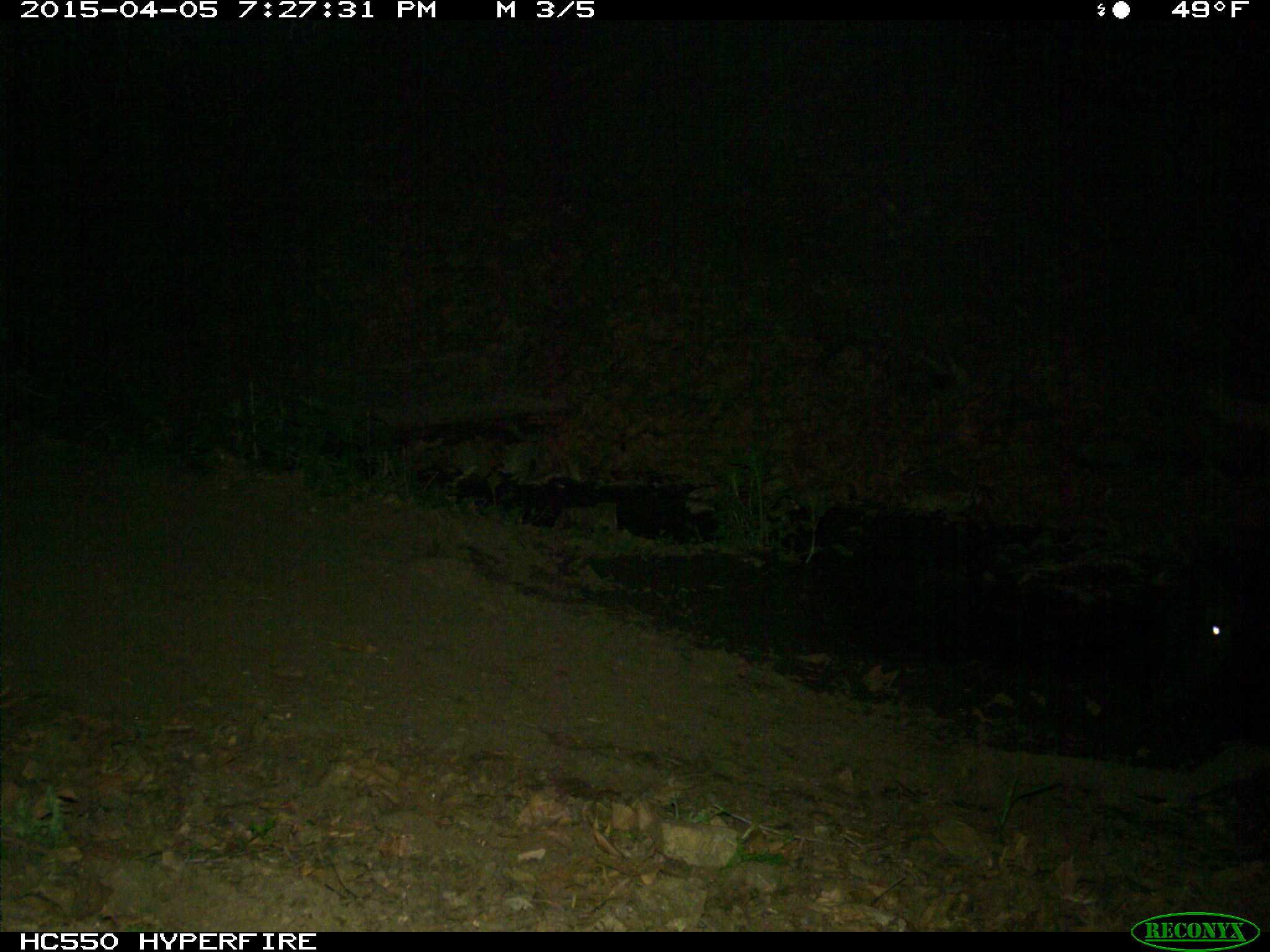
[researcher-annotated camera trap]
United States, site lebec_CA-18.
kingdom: Animalia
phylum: Chordata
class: Mammalia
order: Artiodactyla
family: Bovidae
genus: Bos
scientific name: Bos taurus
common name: domestic cow